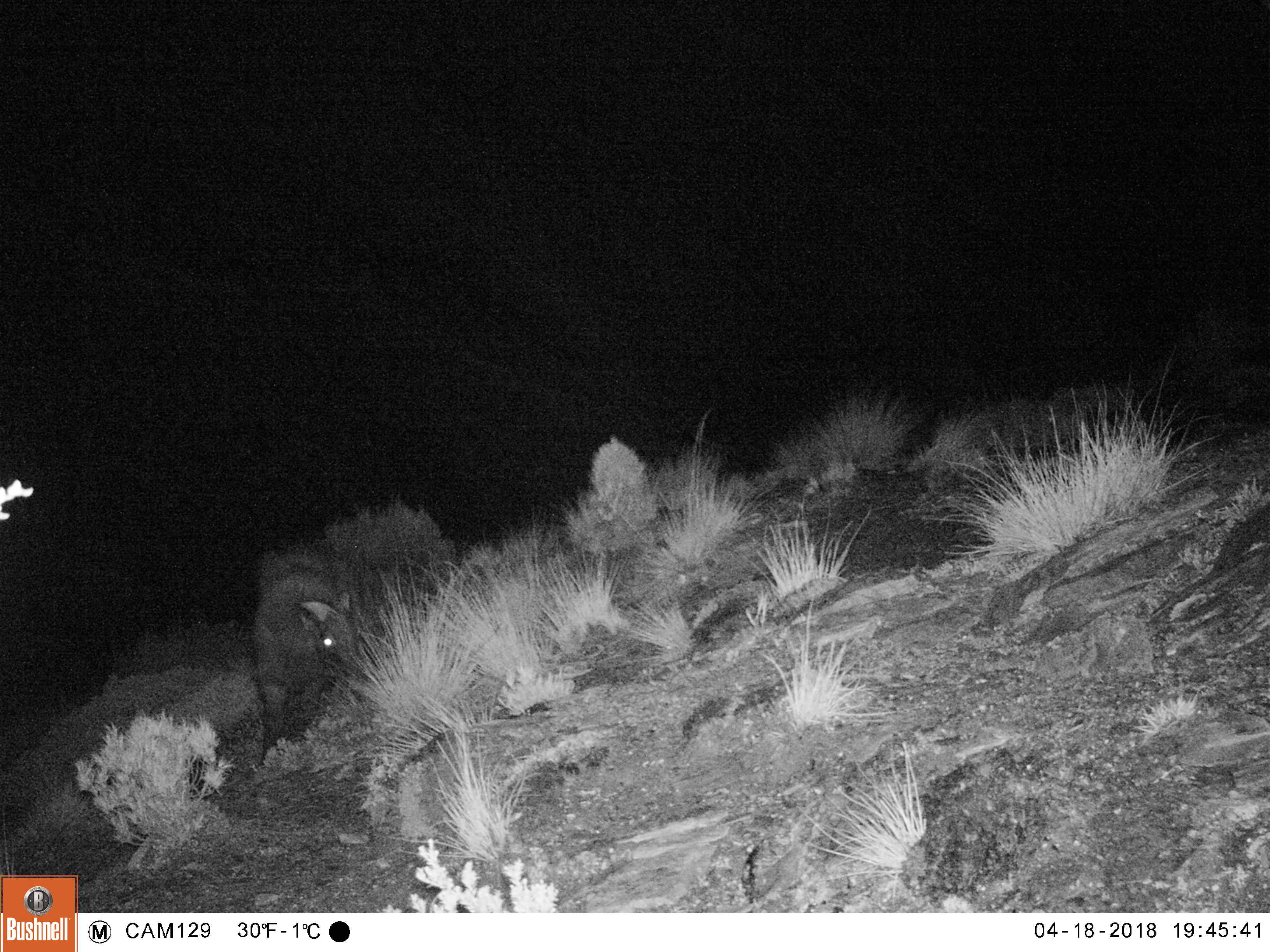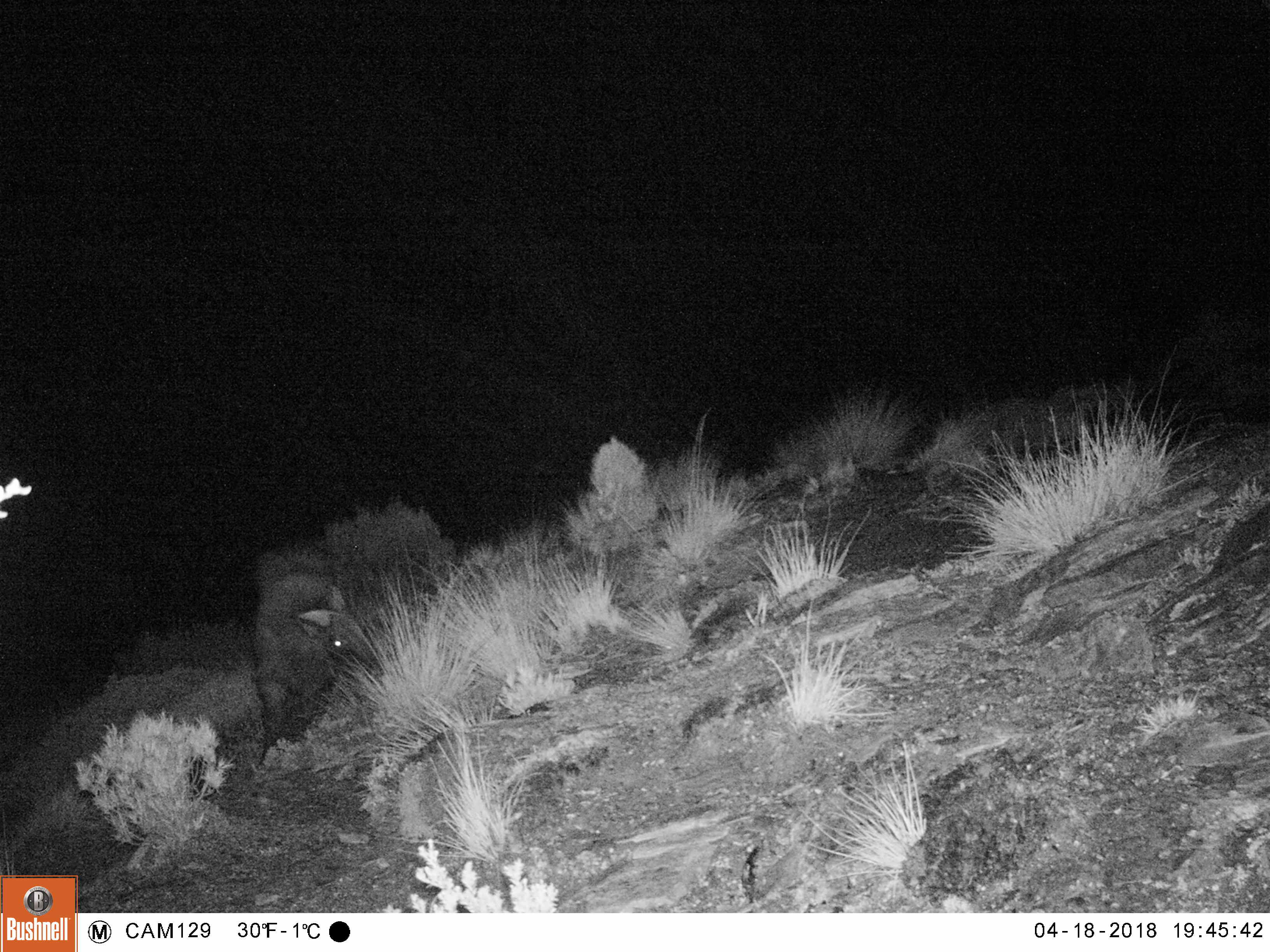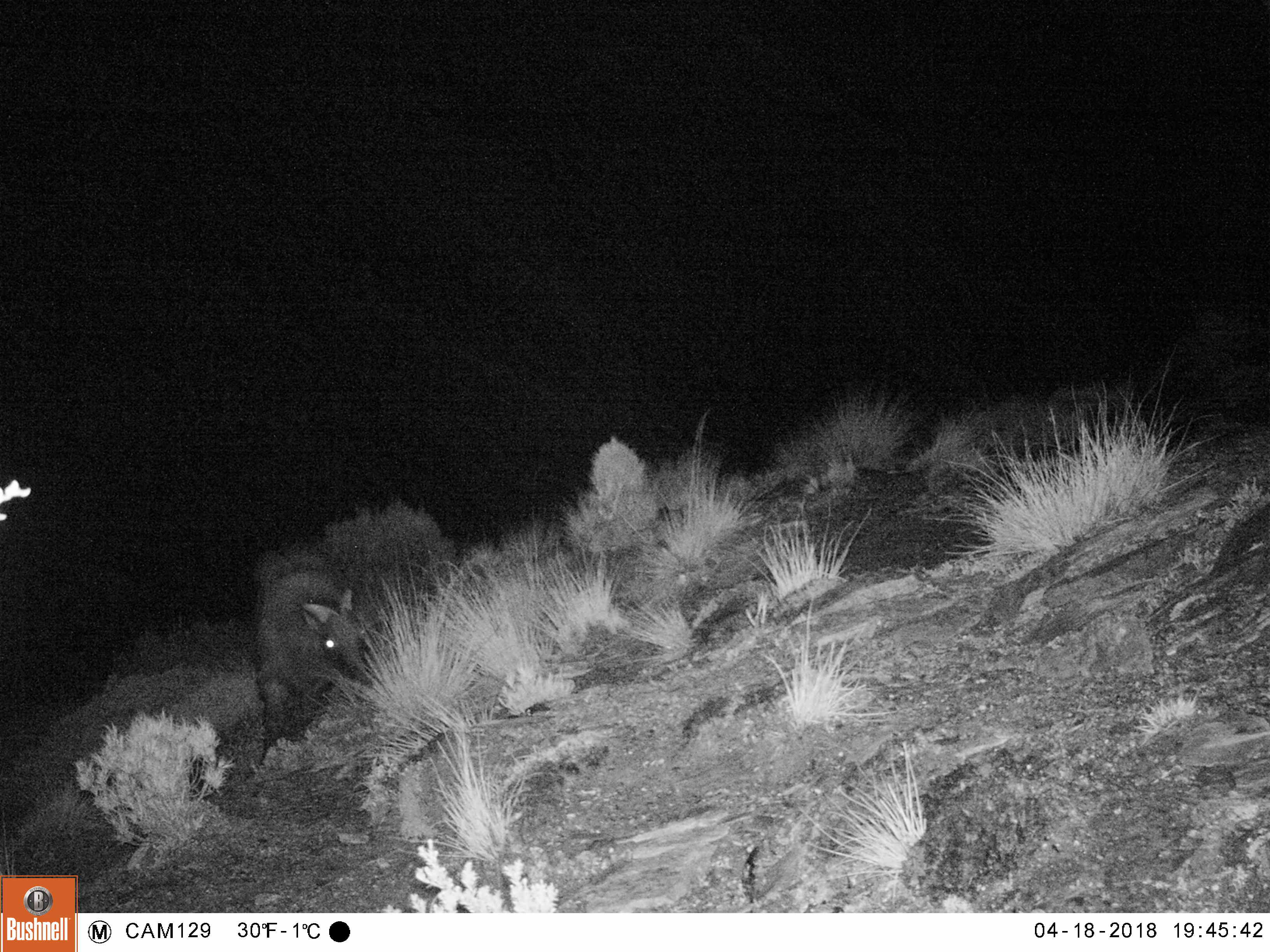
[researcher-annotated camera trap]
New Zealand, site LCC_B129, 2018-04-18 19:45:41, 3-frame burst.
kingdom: Animalia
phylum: Chordata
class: Mammalia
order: Artiodactyla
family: Bovidae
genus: Nilgiritragus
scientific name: Nilgiritragus hylocrius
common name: tahr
Tahr (Nilgiritragus hylocrius).